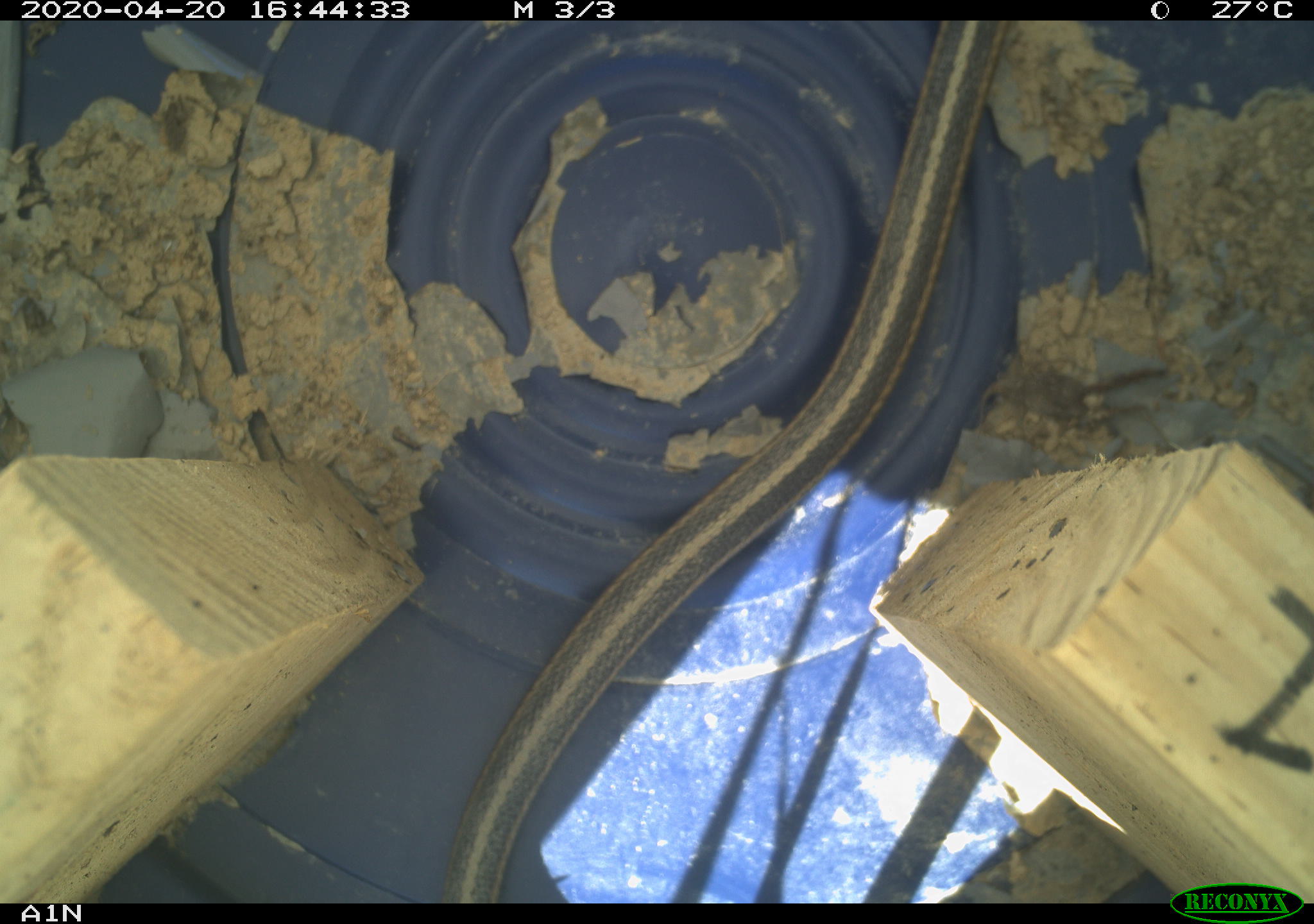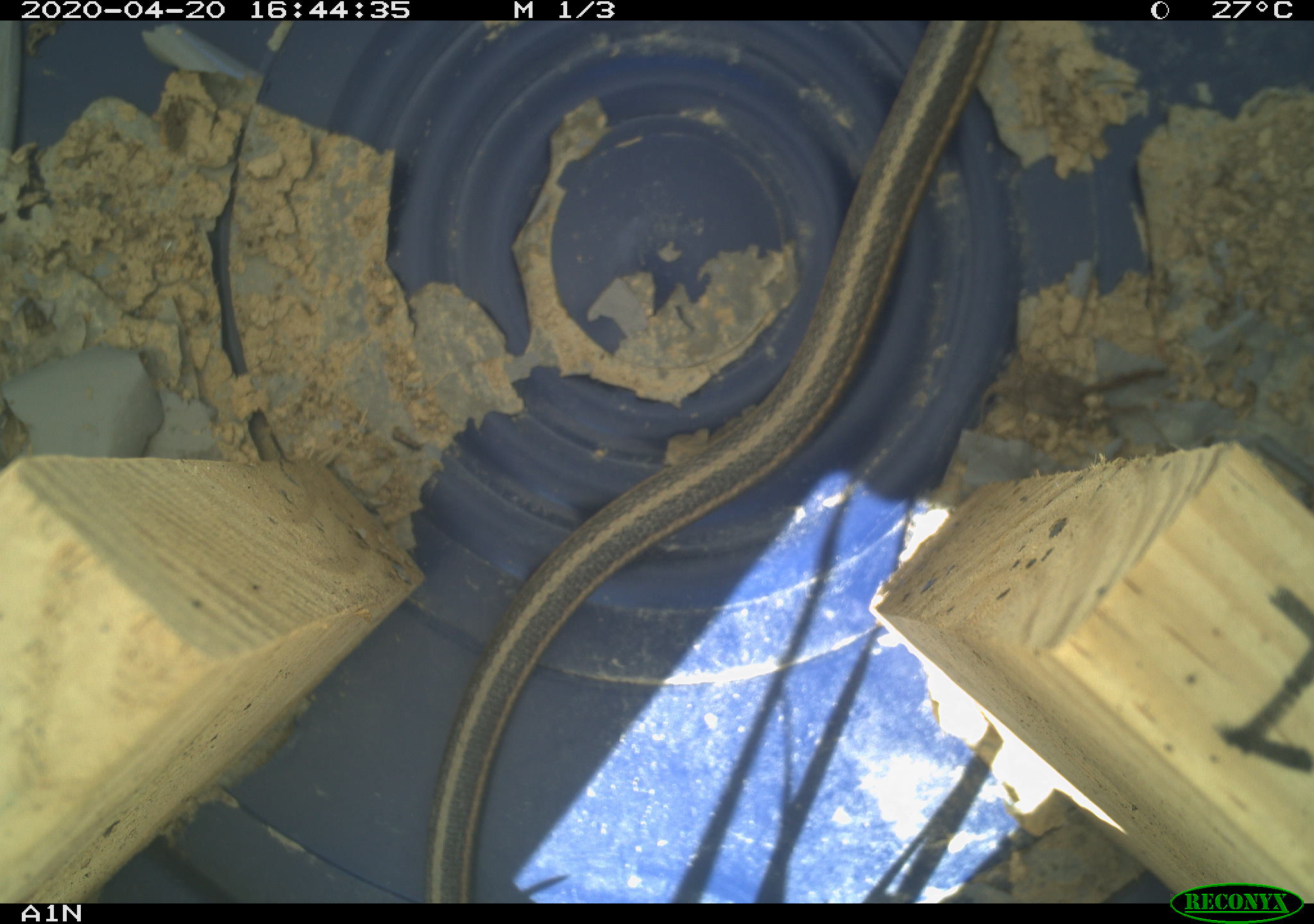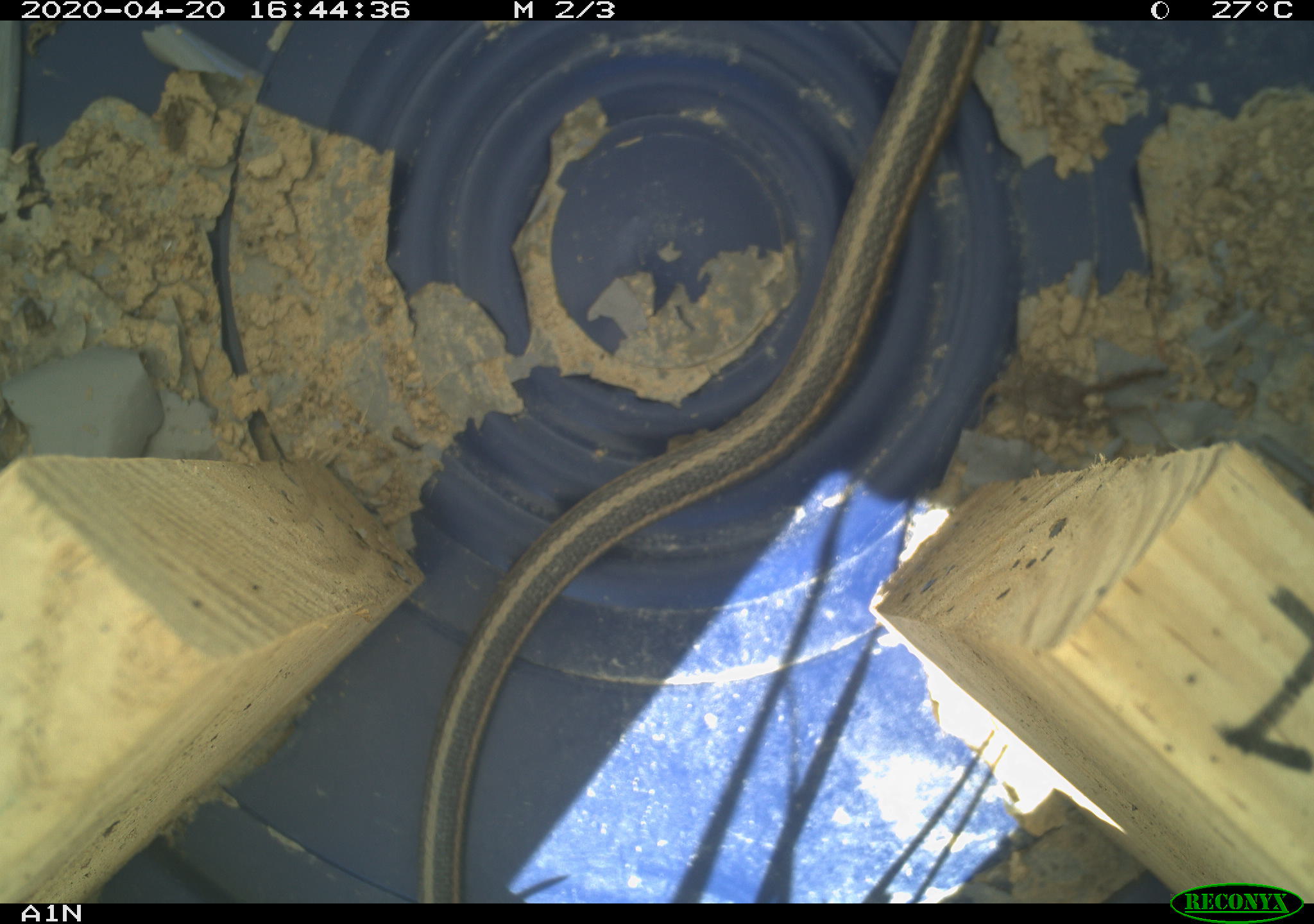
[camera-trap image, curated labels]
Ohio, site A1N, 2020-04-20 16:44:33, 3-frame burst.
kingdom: Animalia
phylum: Chordata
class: Reptilia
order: Squamata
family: Colubridae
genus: Thamnophis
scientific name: Thamnophis sirtalis sirtalis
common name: eastern gartersnake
Eastern gartersnake (Thamnophis sirtalis sirtalis).